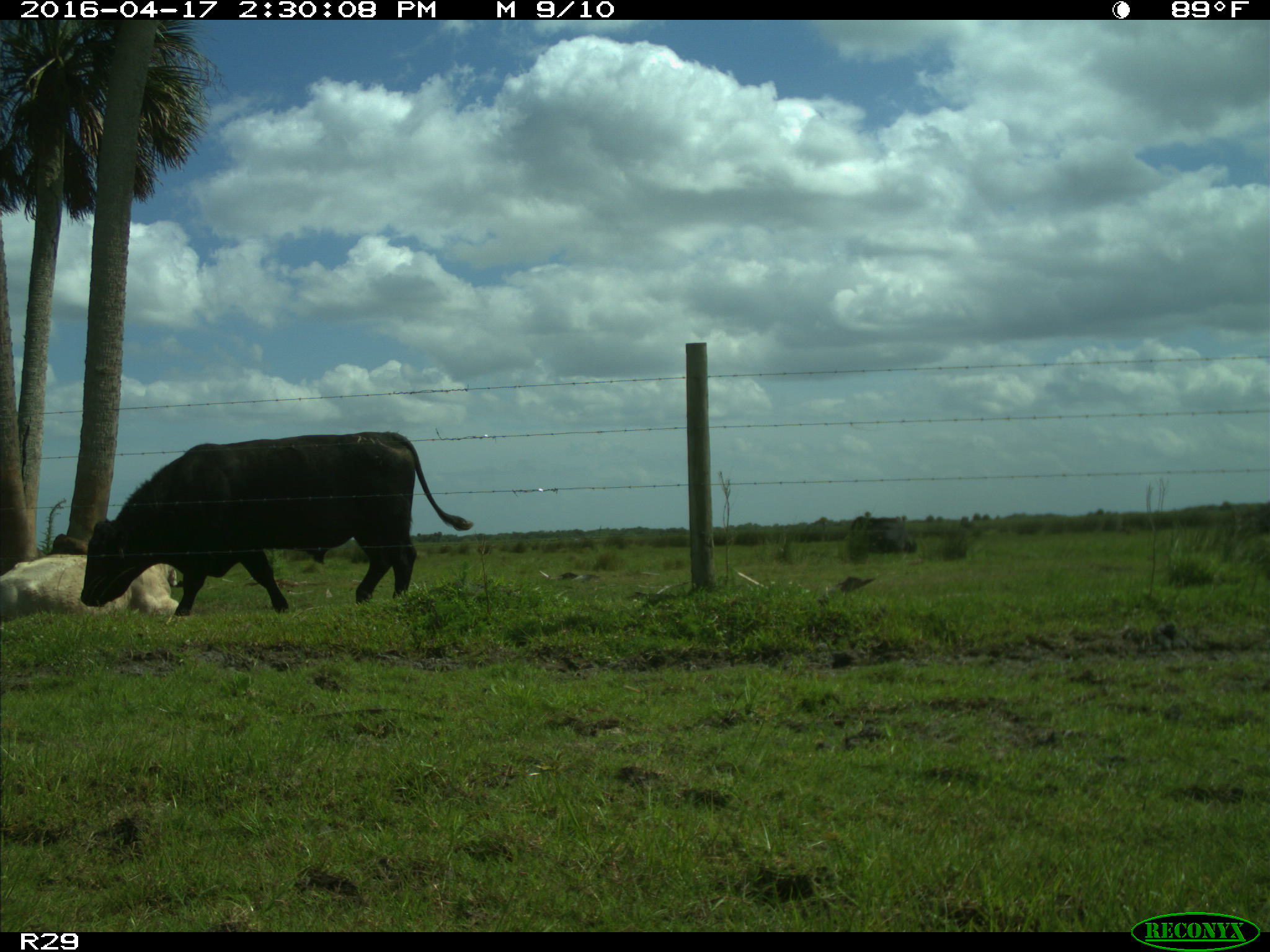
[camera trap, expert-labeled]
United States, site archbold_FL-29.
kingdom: Animalia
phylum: Chordata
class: Mammalia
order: Artiodactyla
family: Bovidae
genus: Bos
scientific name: Bos taurus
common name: domestic cow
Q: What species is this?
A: Bos taurus (domestic cow).